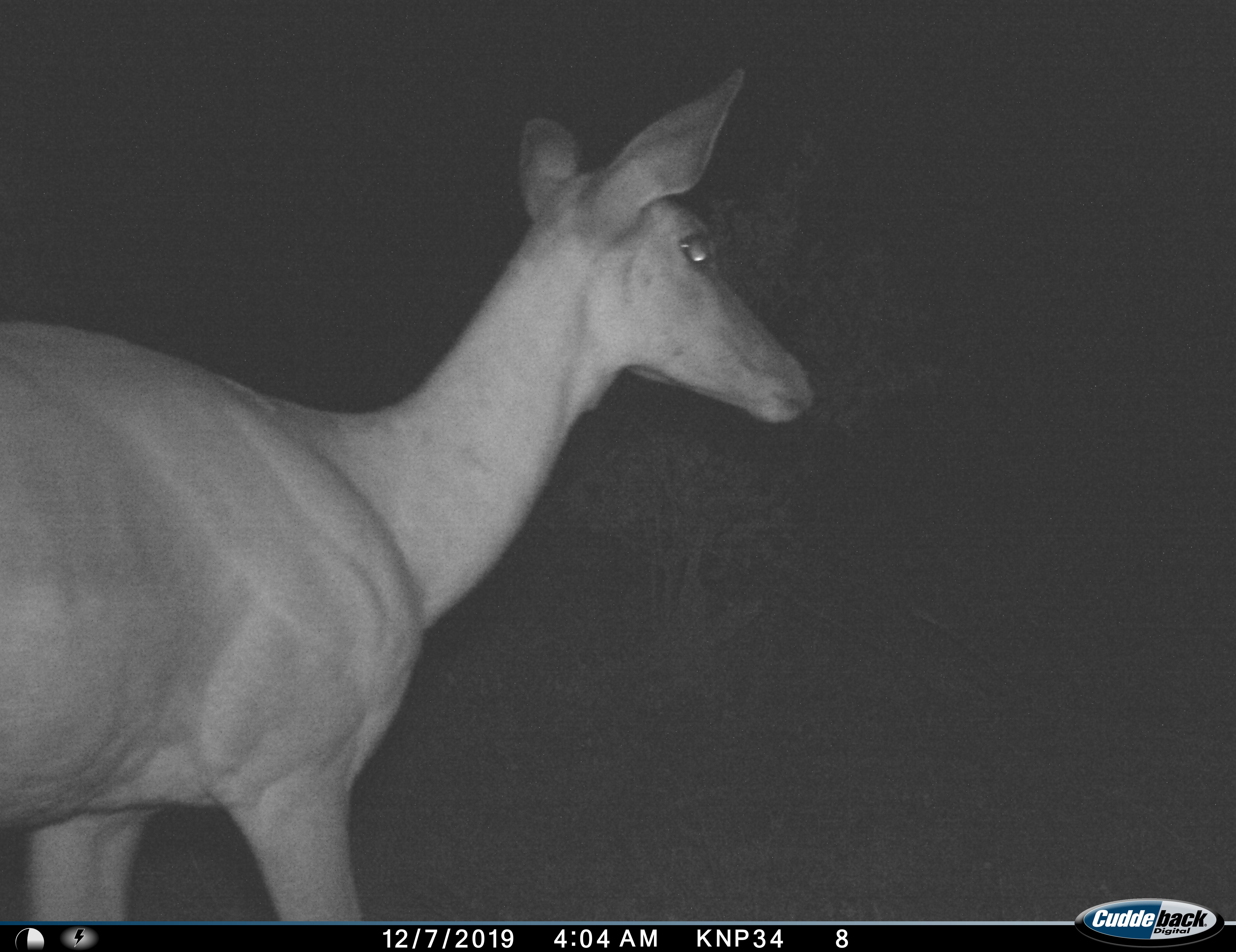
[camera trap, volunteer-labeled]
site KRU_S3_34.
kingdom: Animalia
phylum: Chordata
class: Mammalia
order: Artiodactyla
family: Bovidae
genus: Aepyceros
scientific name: Aepyceros melampus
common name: impala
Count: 1.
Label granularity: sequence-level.